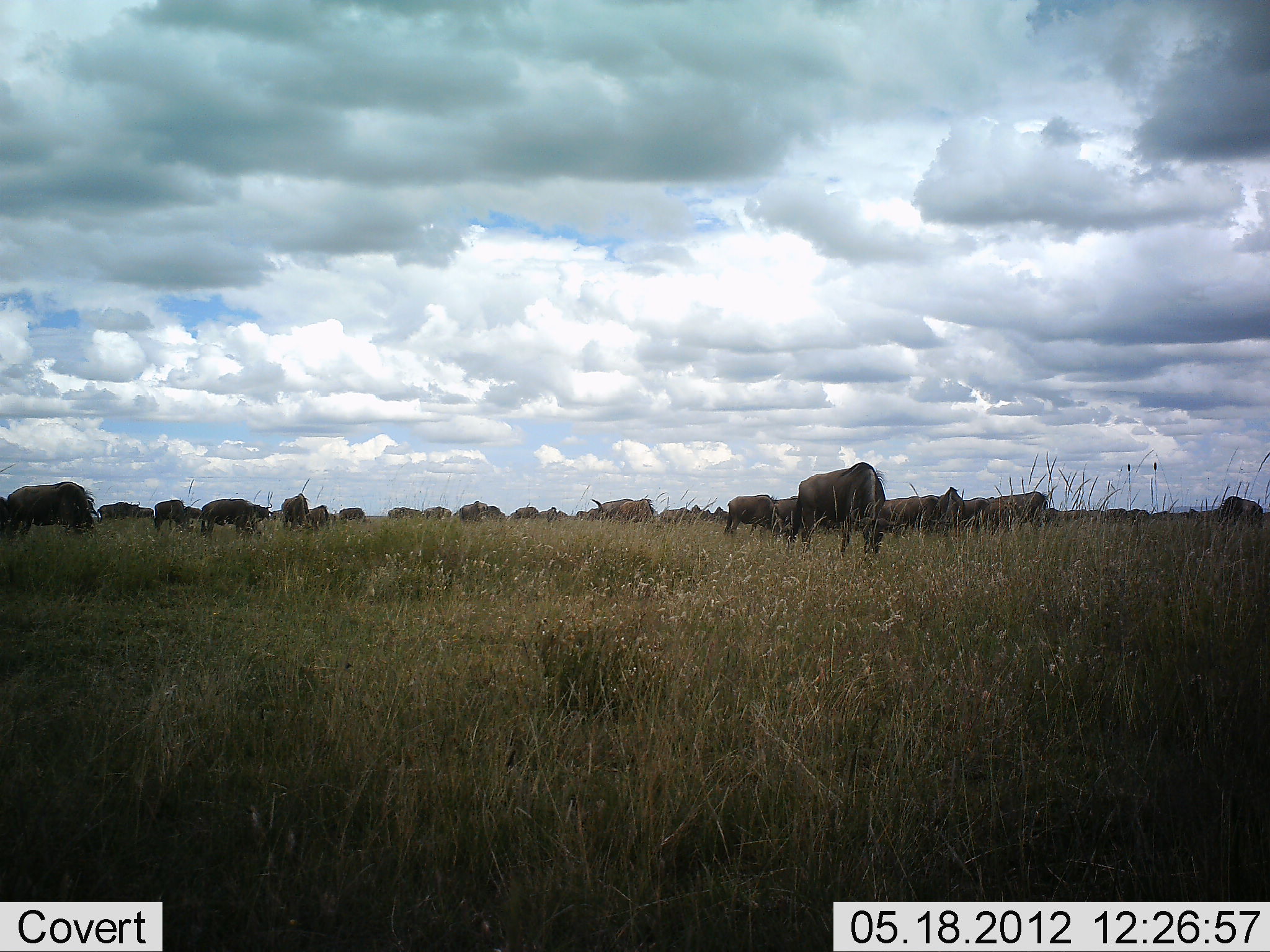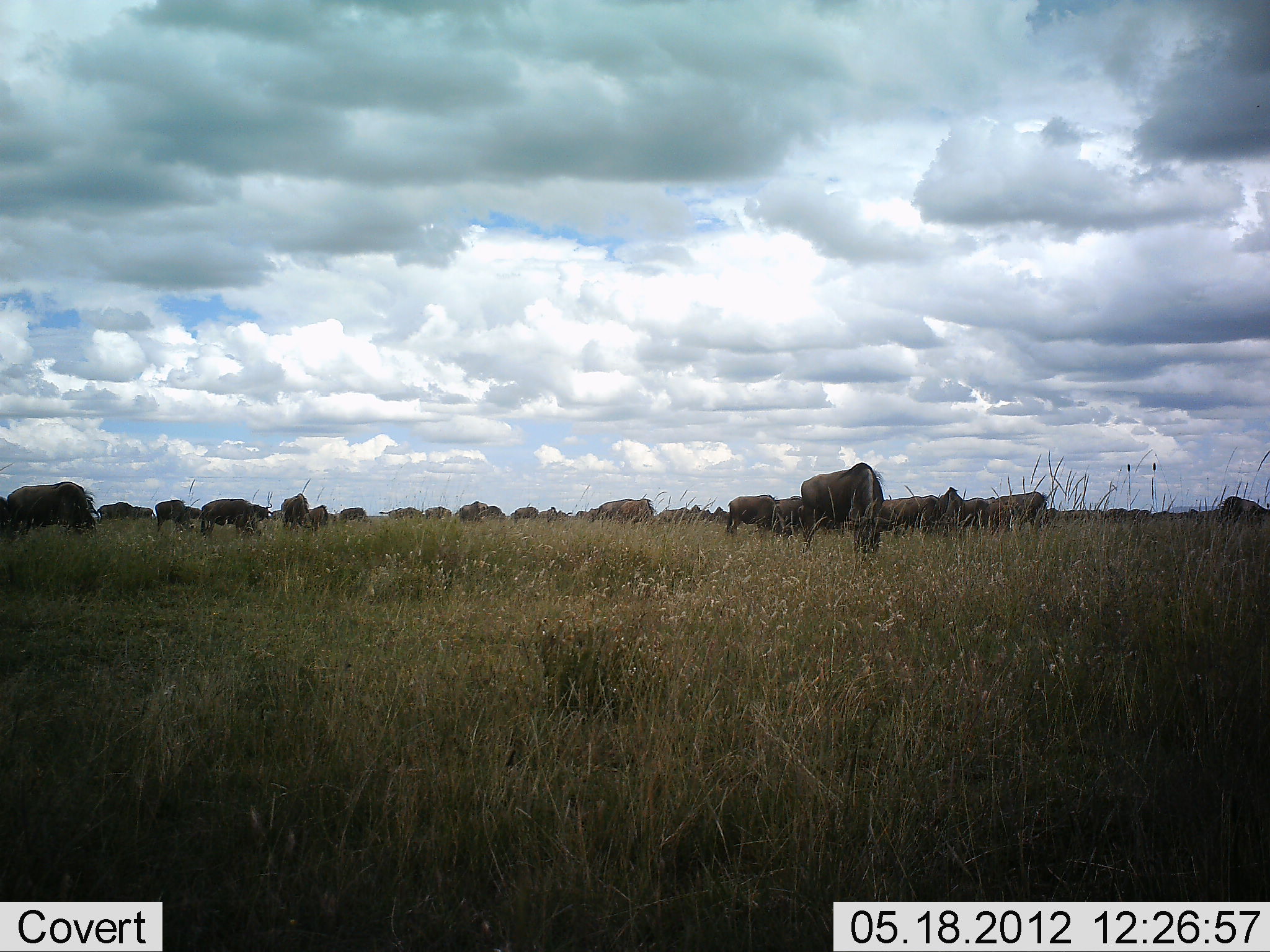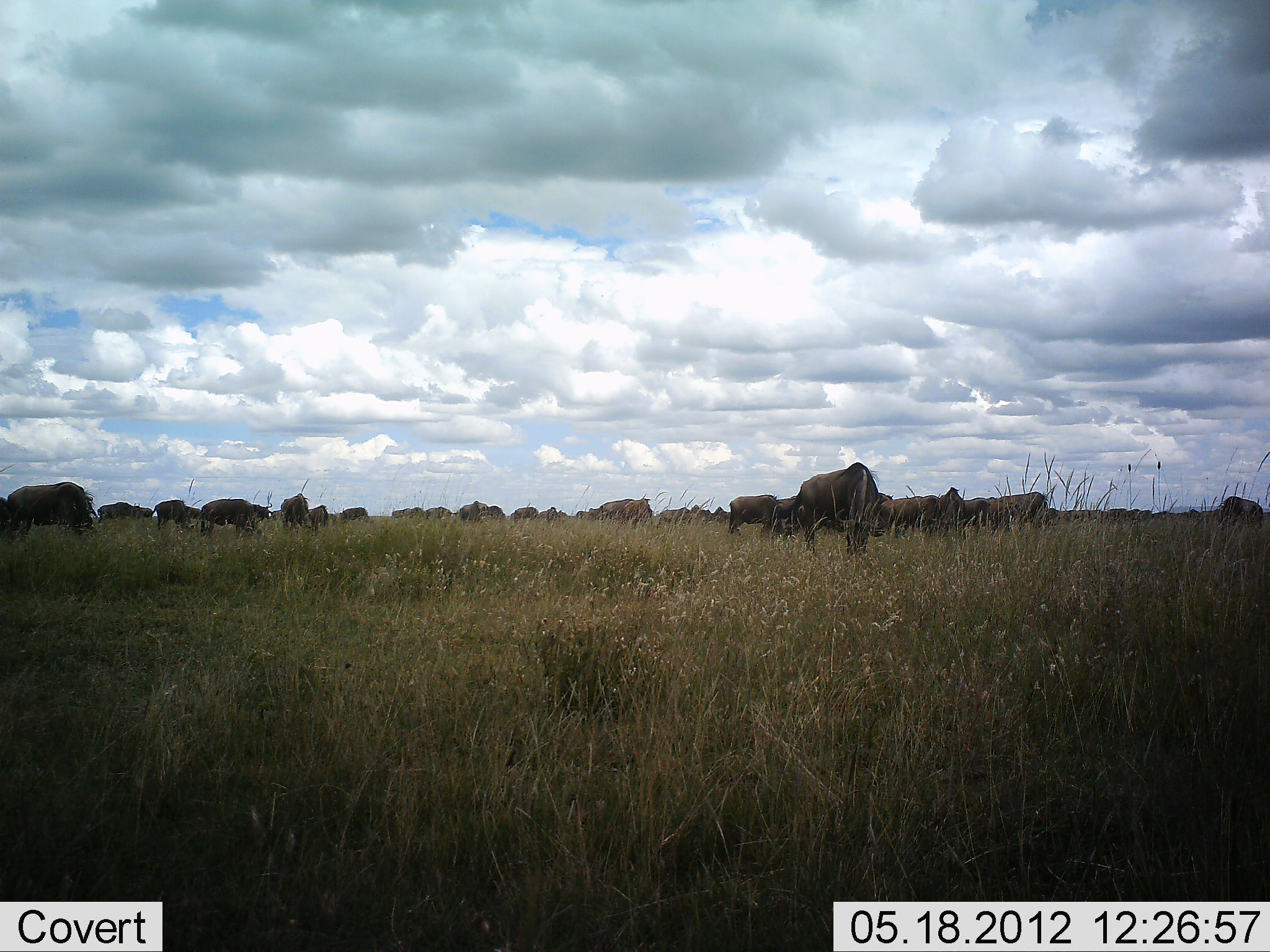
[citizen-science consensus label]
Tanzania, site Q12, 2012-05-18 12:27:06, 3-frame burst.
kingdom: Animalia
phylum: Chordata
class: Mammalia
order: Artiodactyla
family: Bovidae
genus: Connochaetes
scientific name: Connochaetes taurinus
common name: blue wildebeest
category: wildebeest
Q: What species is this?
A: Wildebeest (blue wildebeest) (Connochaetes taurinus).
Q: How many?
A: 11-50.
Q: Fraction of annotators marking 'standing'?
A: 40%.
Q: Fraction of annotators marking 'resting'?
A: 0%.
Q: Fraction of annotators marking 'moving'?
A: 0%.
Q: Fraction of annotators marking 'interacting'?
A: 0%.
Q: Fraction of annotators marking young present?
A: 0%.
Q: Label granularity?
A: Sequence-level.